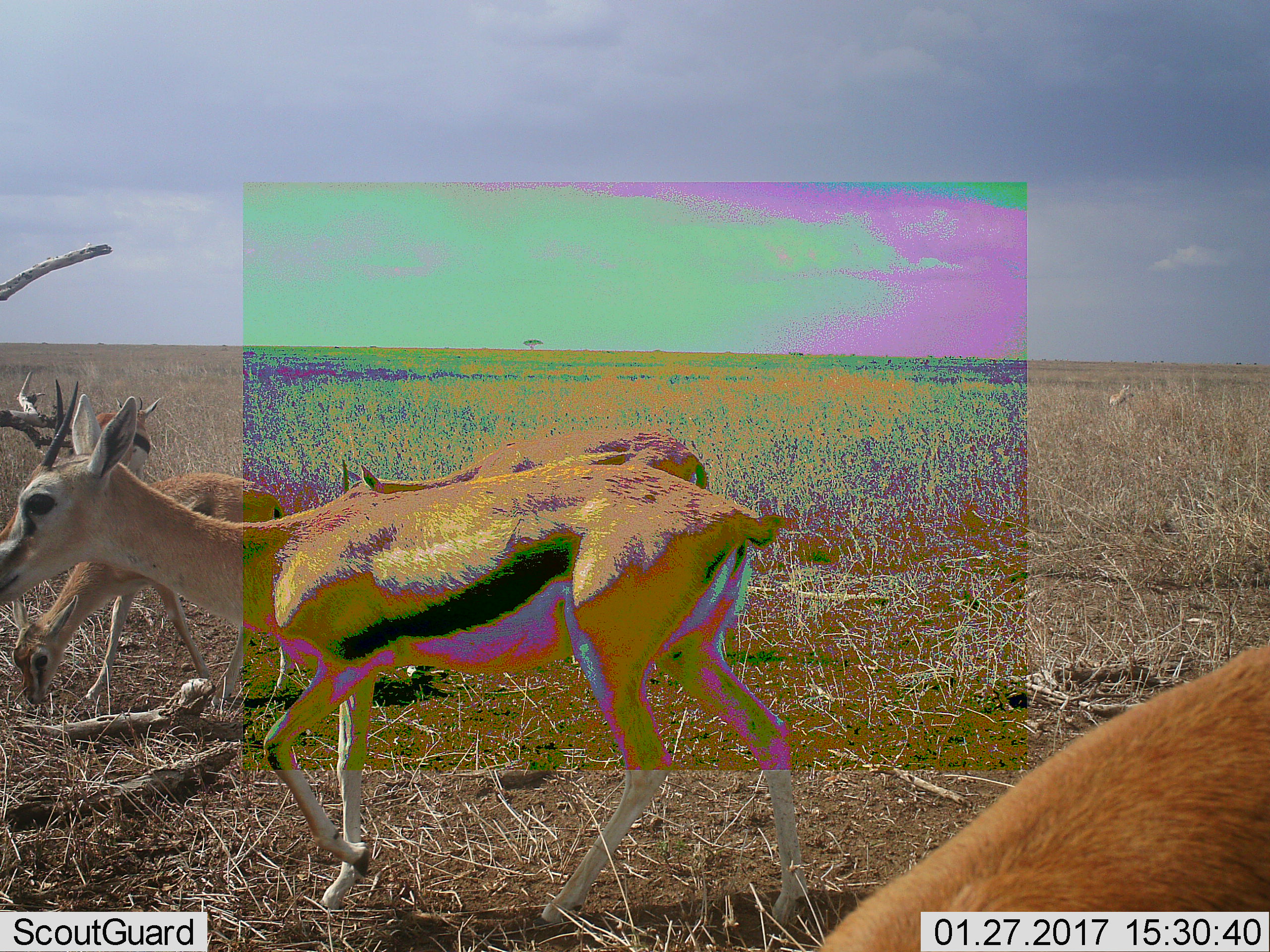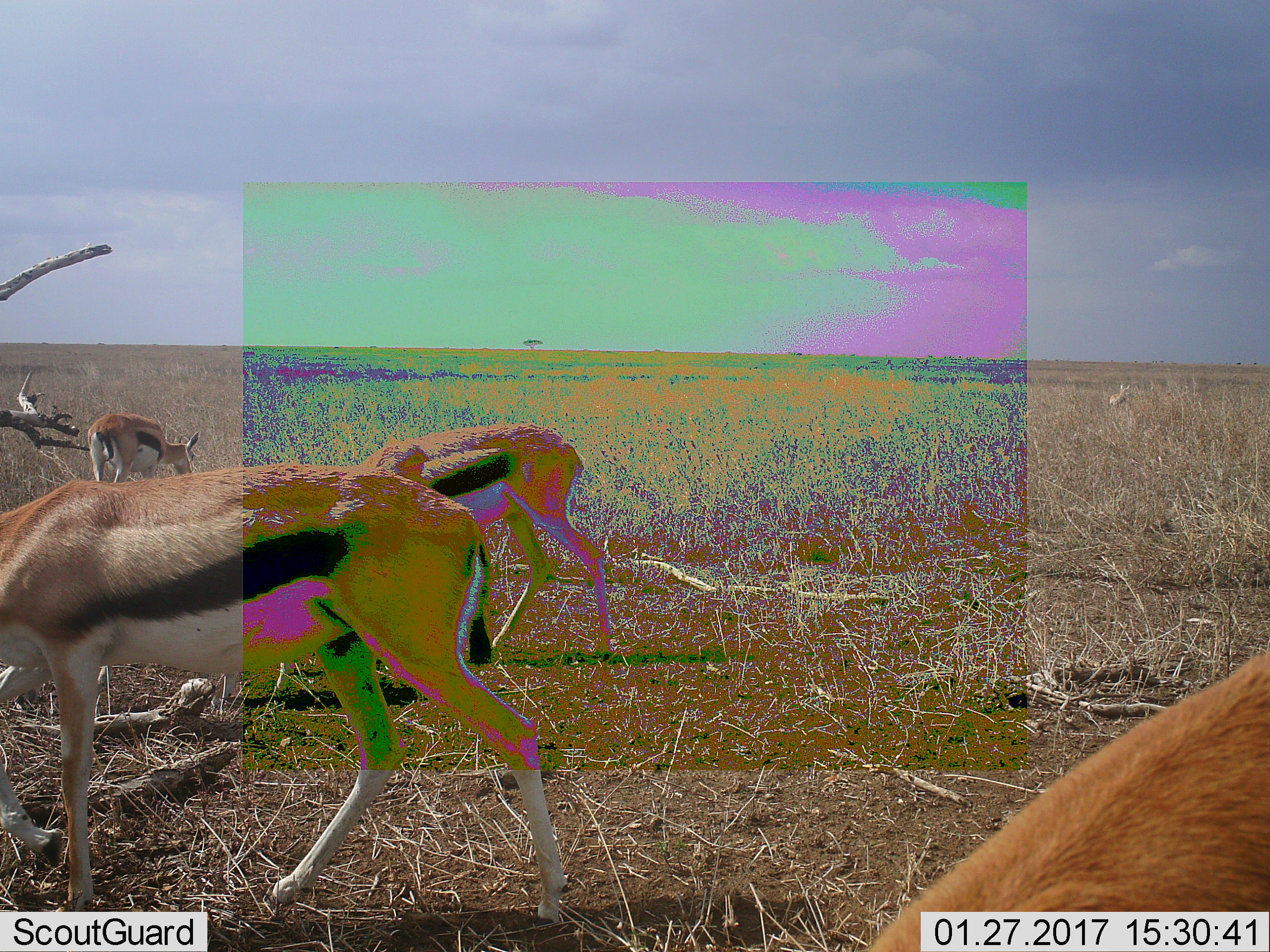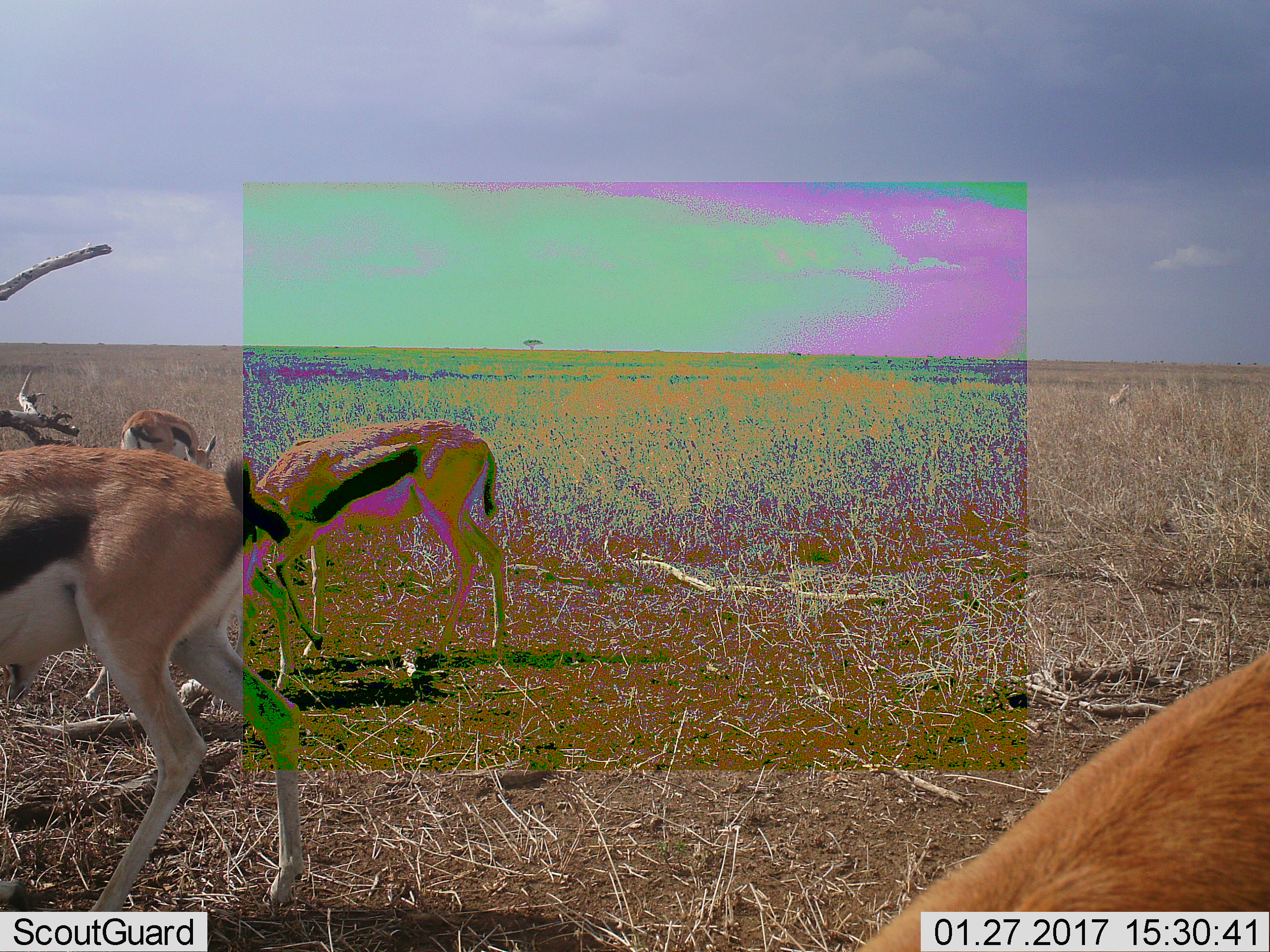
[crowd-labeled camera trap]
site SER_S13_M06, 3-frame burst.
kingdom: Animalia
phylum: Chordata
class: Mammalia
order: Artiodactyla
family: Bovidae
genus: Eudorcas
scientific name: Eudorcas thomsonii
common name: thomson's gazelle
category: gazellethomsons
Gazellethomsons (thomson's gazelle) (Eudorcas thomsonii), count 5. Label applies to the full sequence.